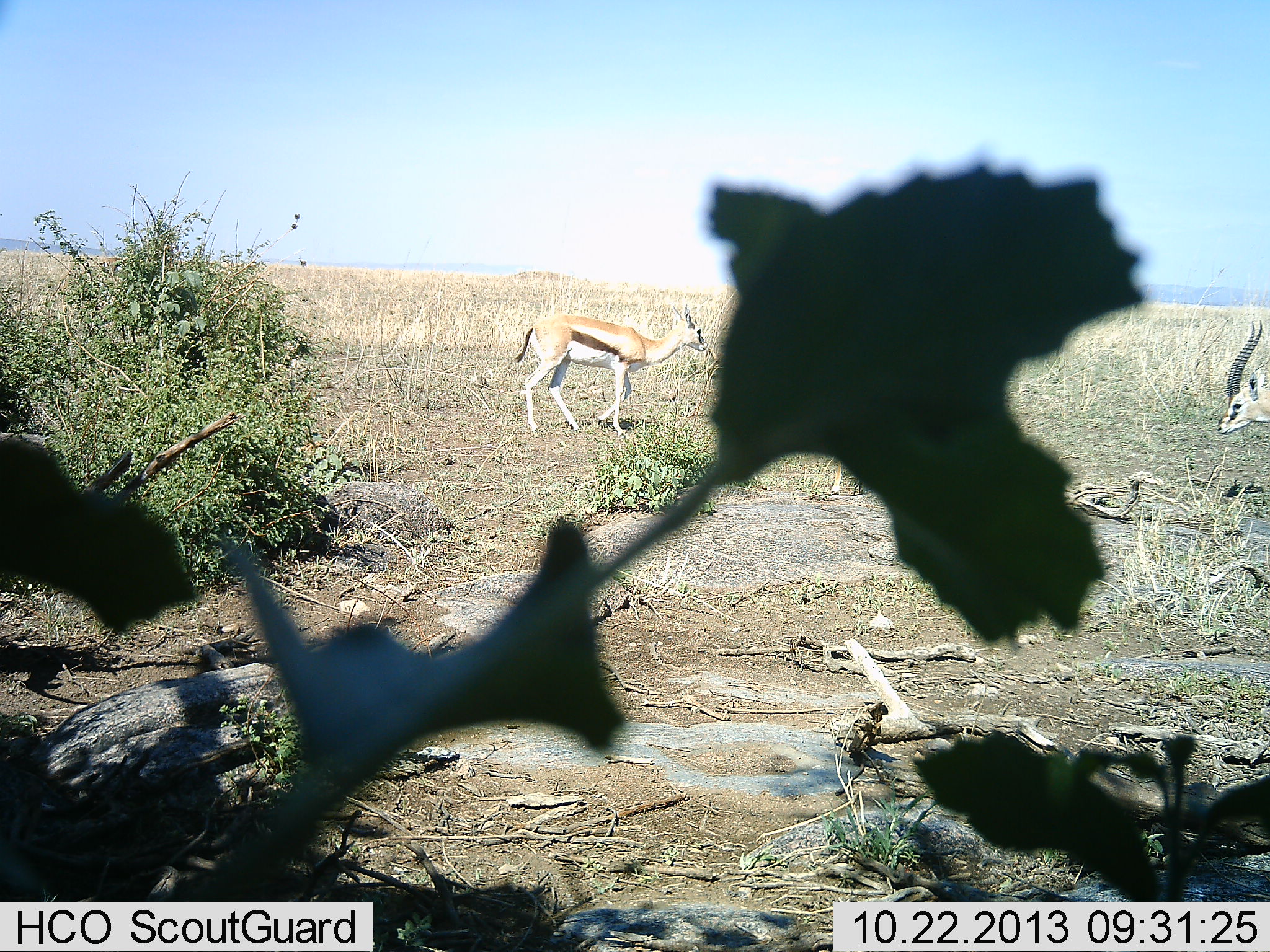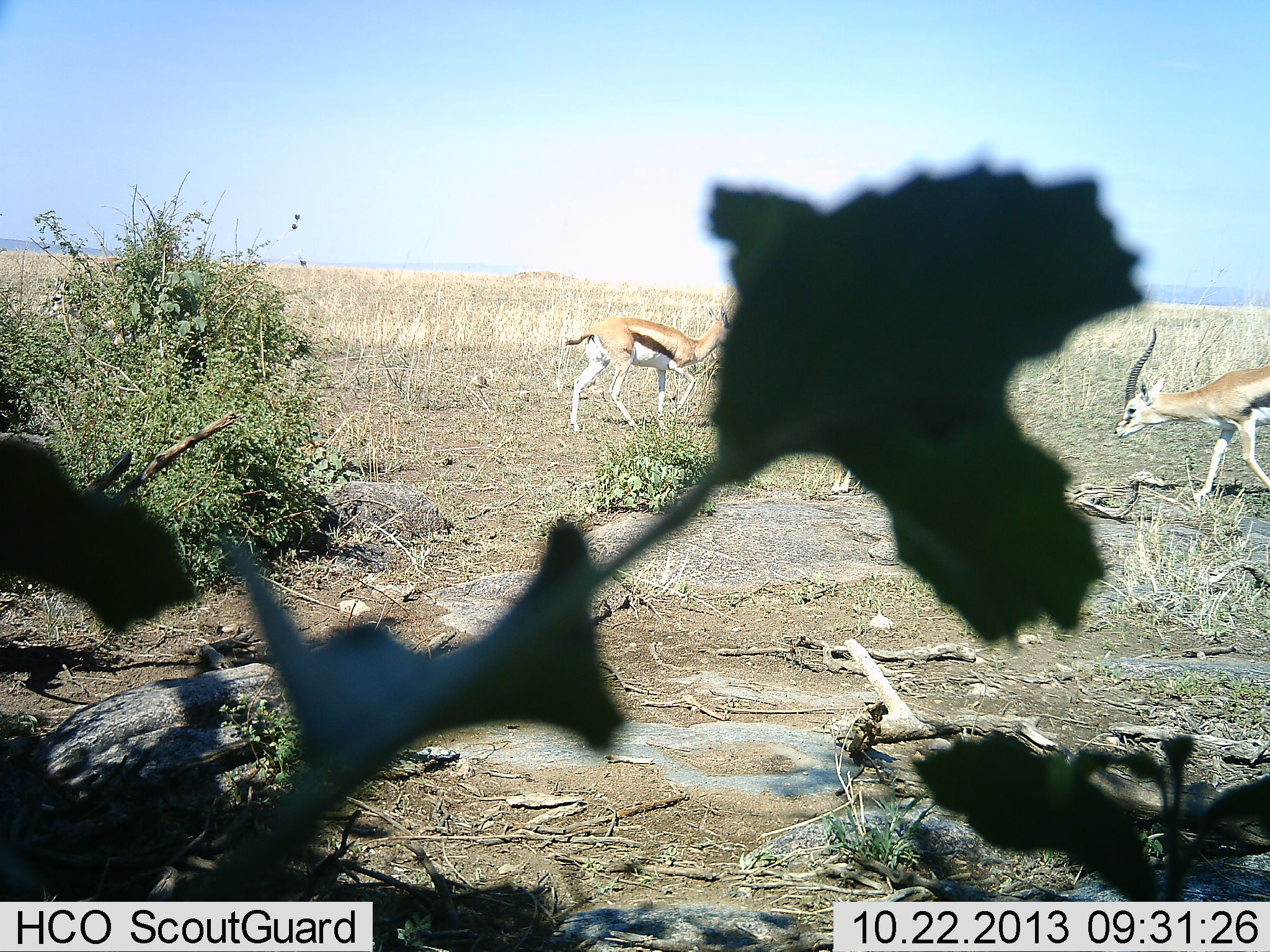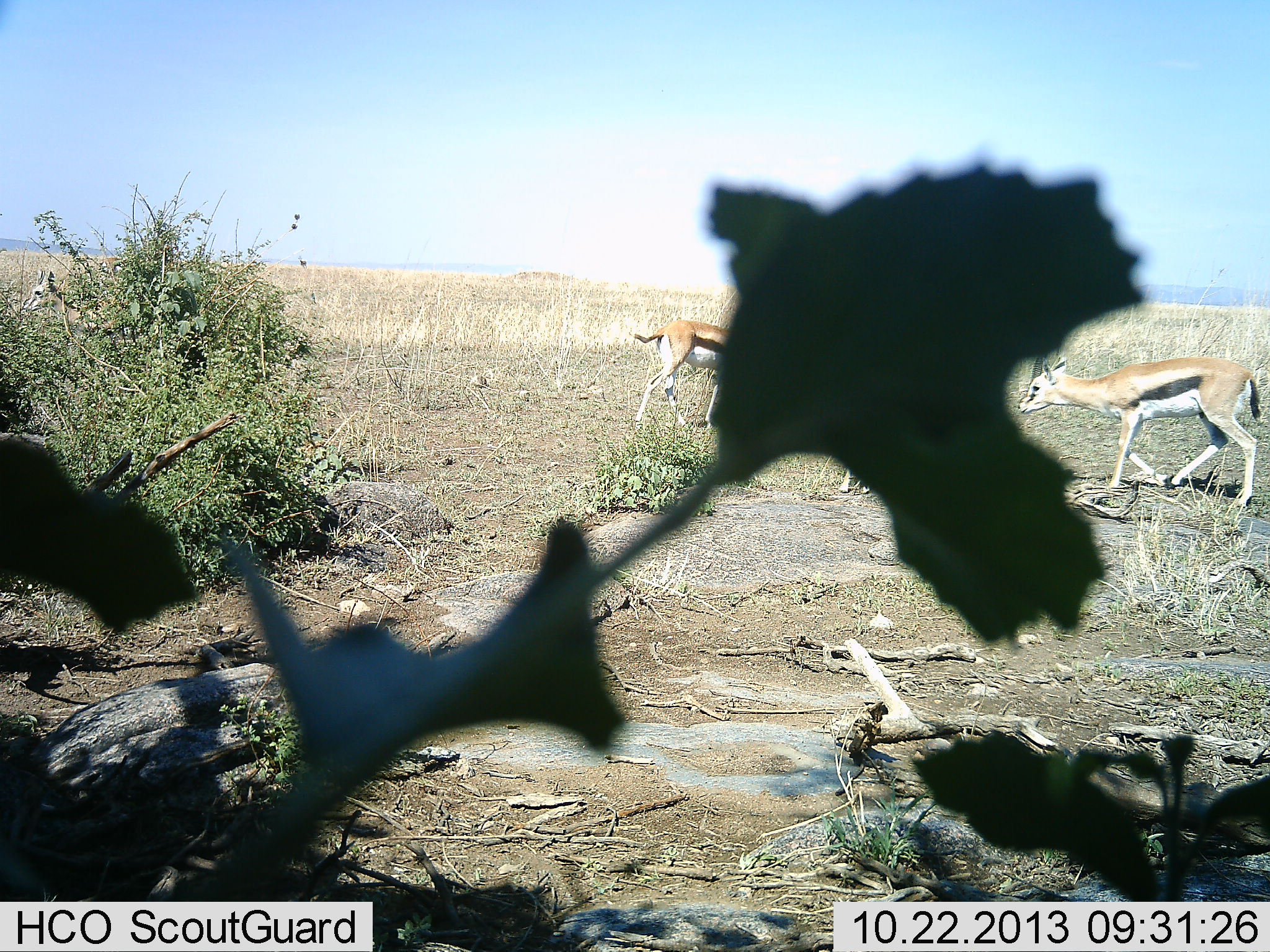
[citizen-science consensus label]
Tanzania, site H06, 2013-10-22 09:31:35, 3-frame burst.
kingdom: Animalia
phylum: Chordata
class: Mammalia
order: Artiodactyla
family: Bovidae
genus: Eudorcas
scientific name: Eudorcas thomsonii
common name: thomson's gazelle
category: gazellethomsons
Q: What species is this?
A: Gazellethomsons (thomson's gazelle) (Eudorcas thomsonii).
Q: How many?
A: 3.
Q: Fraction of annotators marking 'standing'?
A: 17%.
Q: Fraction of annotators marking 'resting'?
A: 0%.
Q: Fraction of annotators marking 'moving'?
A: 87%.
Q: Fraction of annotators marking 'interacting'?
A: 9%.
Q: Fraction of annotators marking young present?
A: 0%.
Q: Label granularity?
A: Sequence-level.